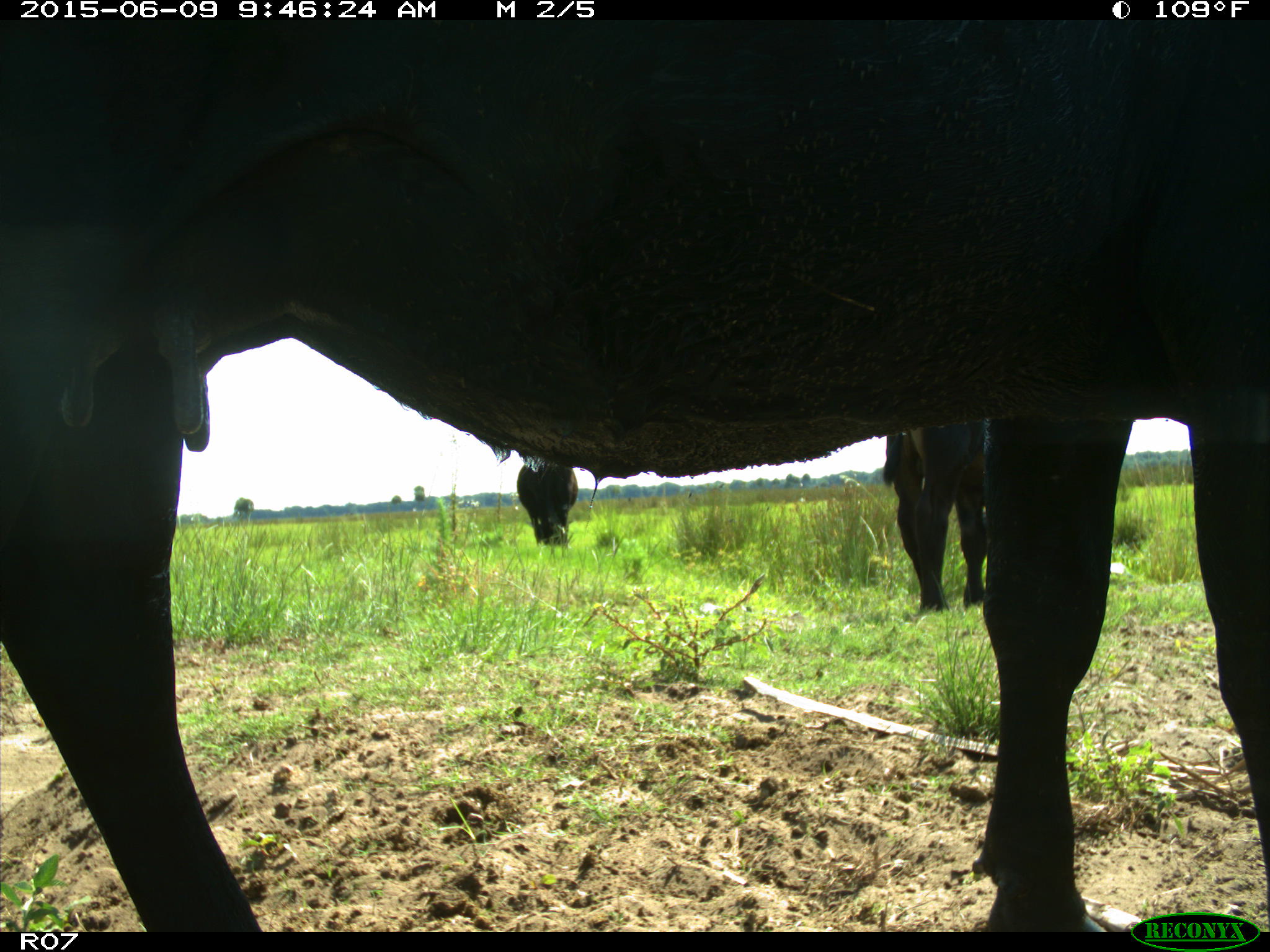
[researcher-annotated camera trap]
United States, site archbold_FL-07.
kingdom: Animalia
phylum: Chordata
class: Mammalia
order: Artiodactyla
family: Bovidae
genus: Bos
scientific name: Bos taurus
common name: domestic cow